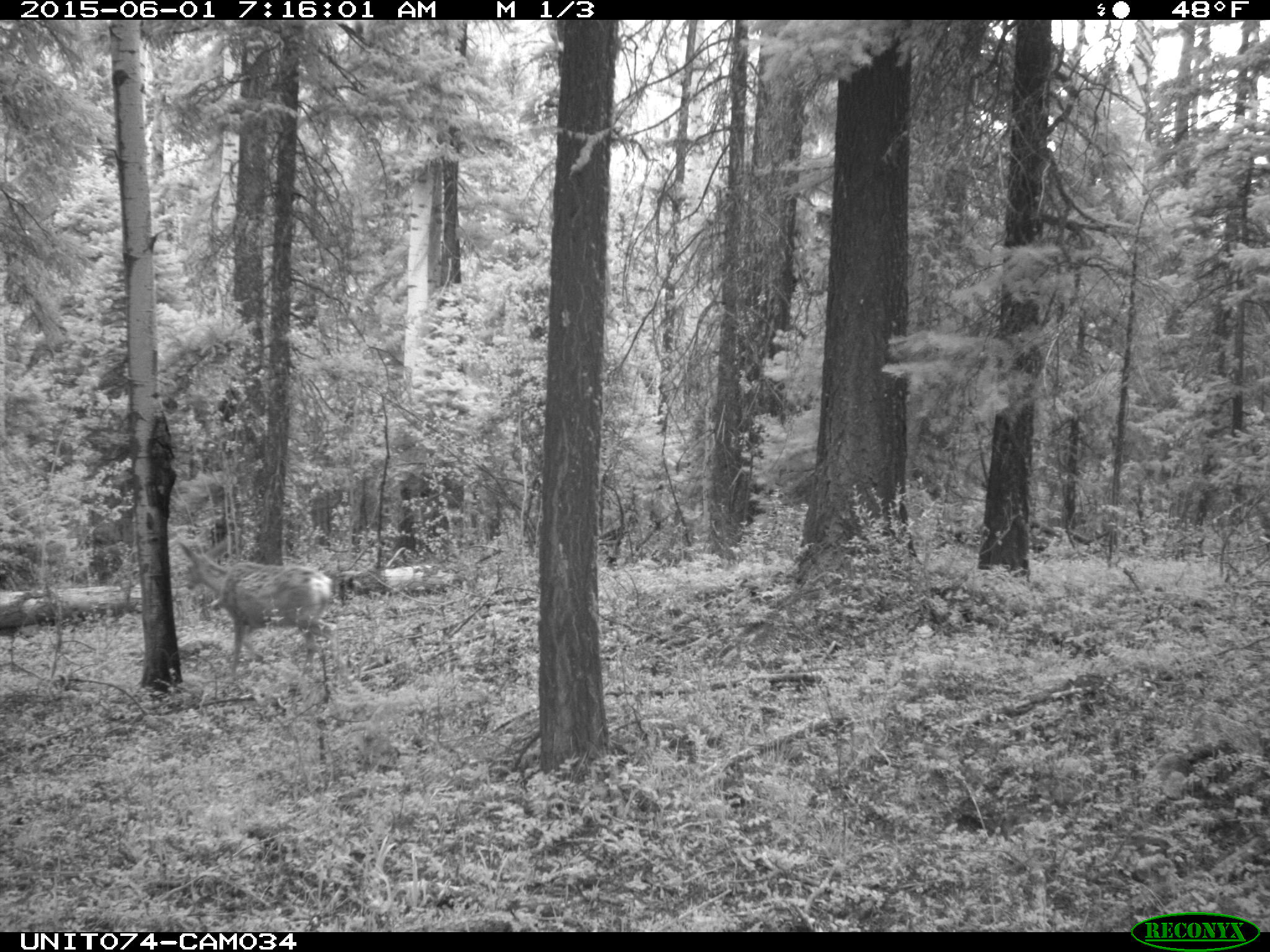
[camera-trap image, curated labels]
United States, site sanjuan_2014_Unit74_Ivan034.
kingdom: Animalia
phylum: Chordata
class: Mammalia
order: Artiodactyla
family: Cervidae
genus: Odocoileus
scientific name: Odocoileus hemionus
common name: mule deer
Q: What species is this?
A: Odocoileus hemionus (mule deer).